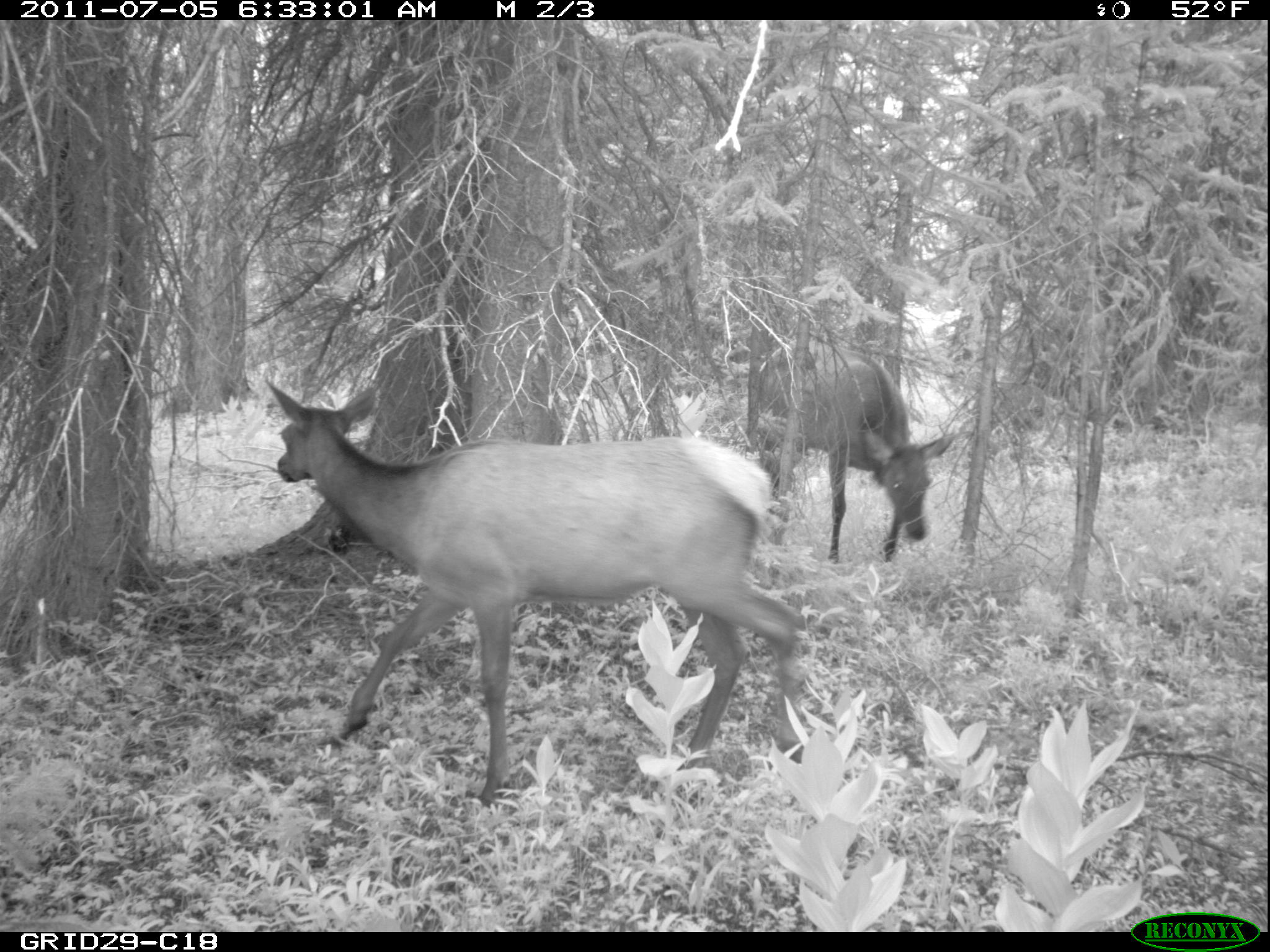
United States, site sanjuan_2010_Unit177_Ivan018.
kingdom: Animalia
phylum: Chordata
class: Mammalia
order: Artiodactyla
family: Cervidae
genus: Cervus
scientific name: Cervus elaphus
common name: red deer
Cervus elaphus (red deer).